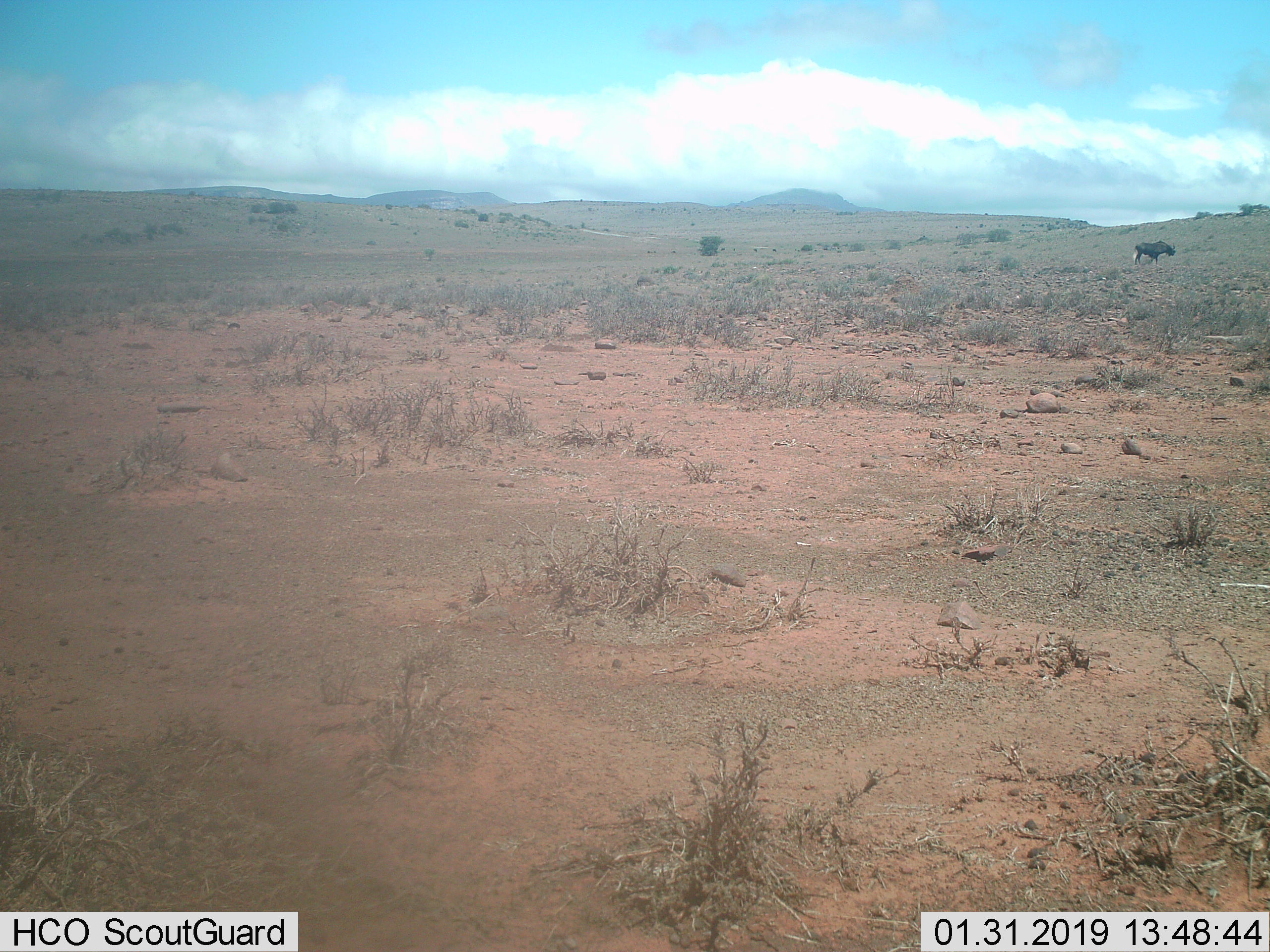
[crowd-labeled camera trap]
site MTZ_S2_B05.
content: unidentified animal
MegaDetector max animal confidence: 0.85